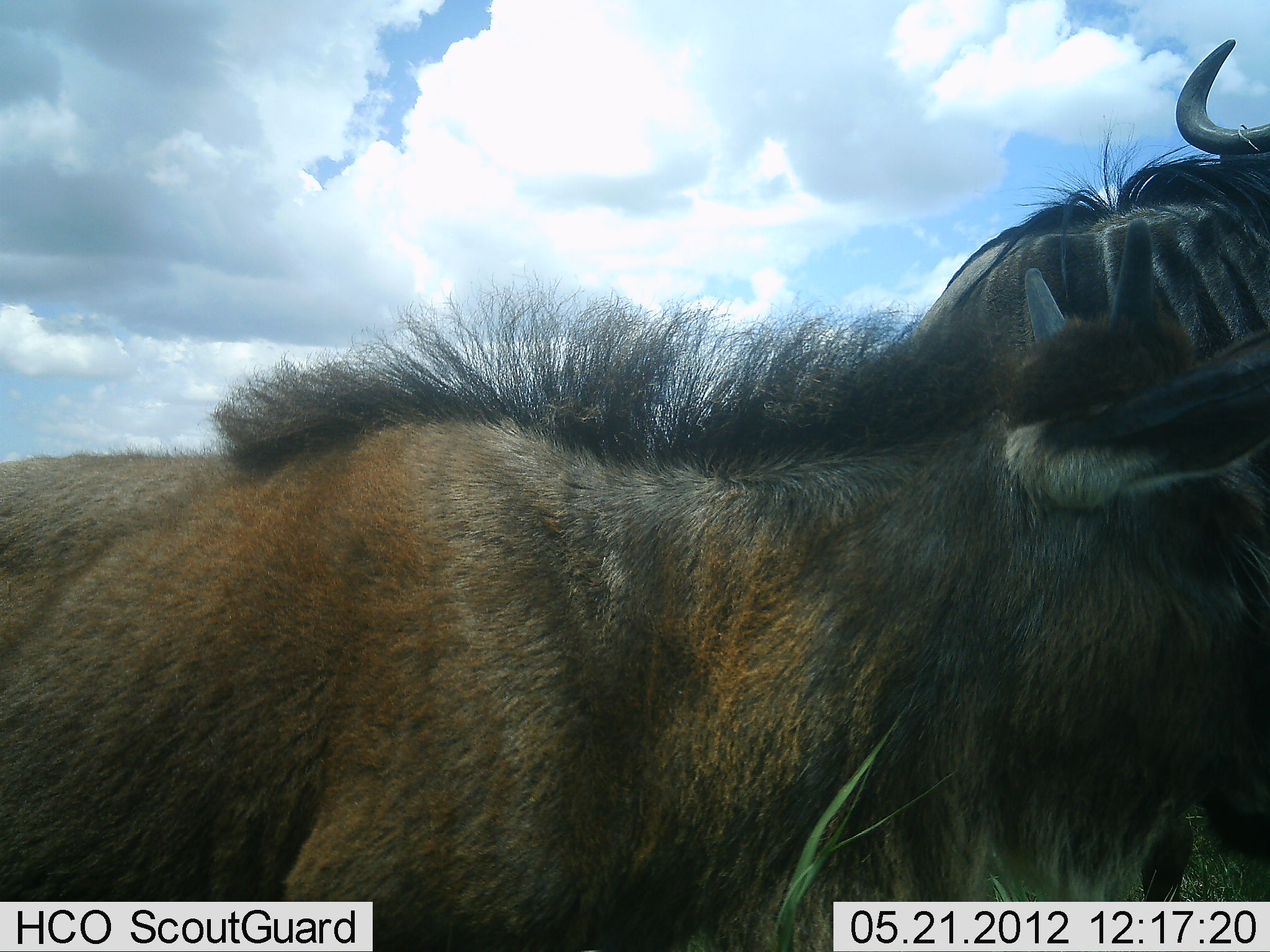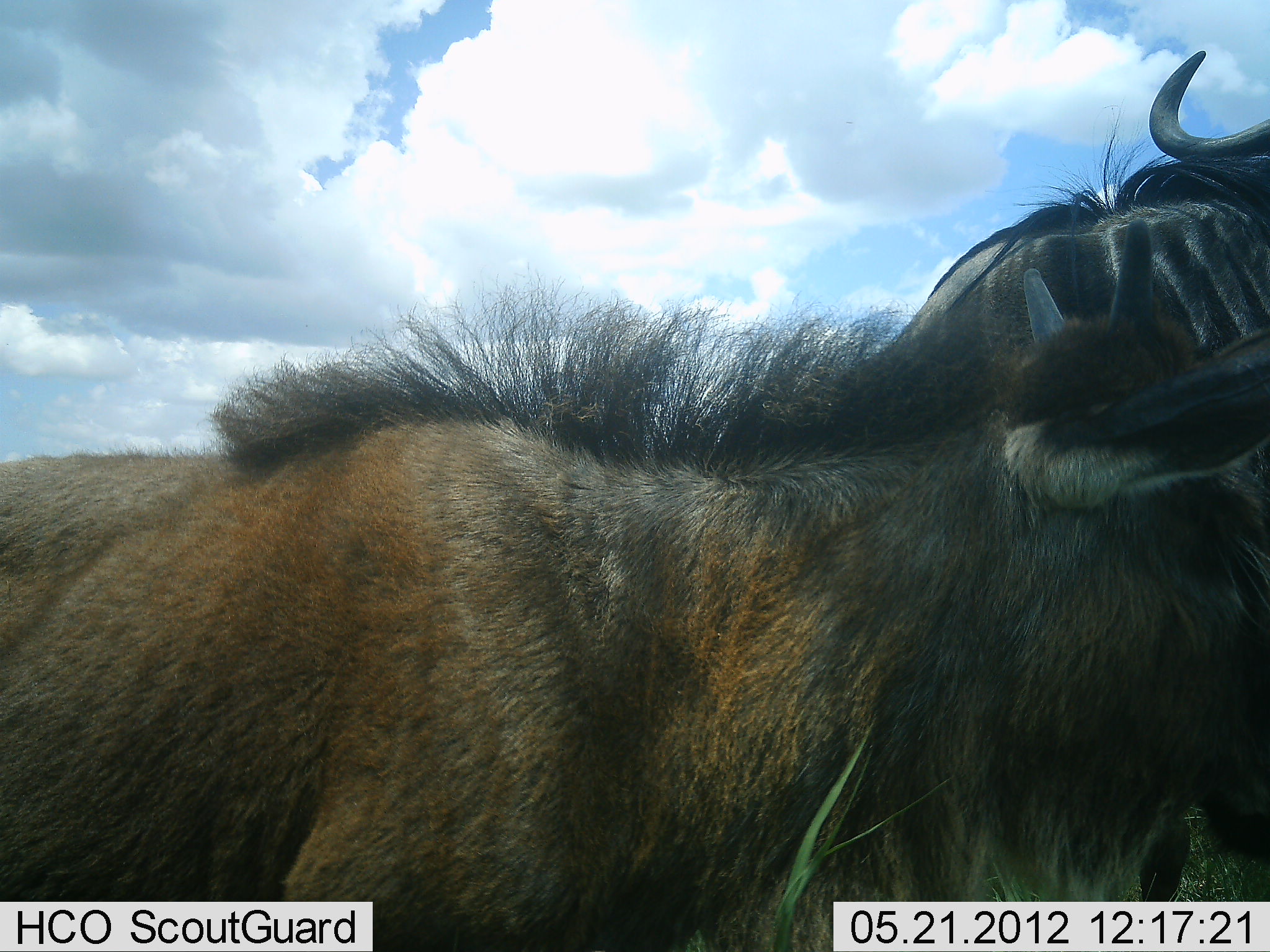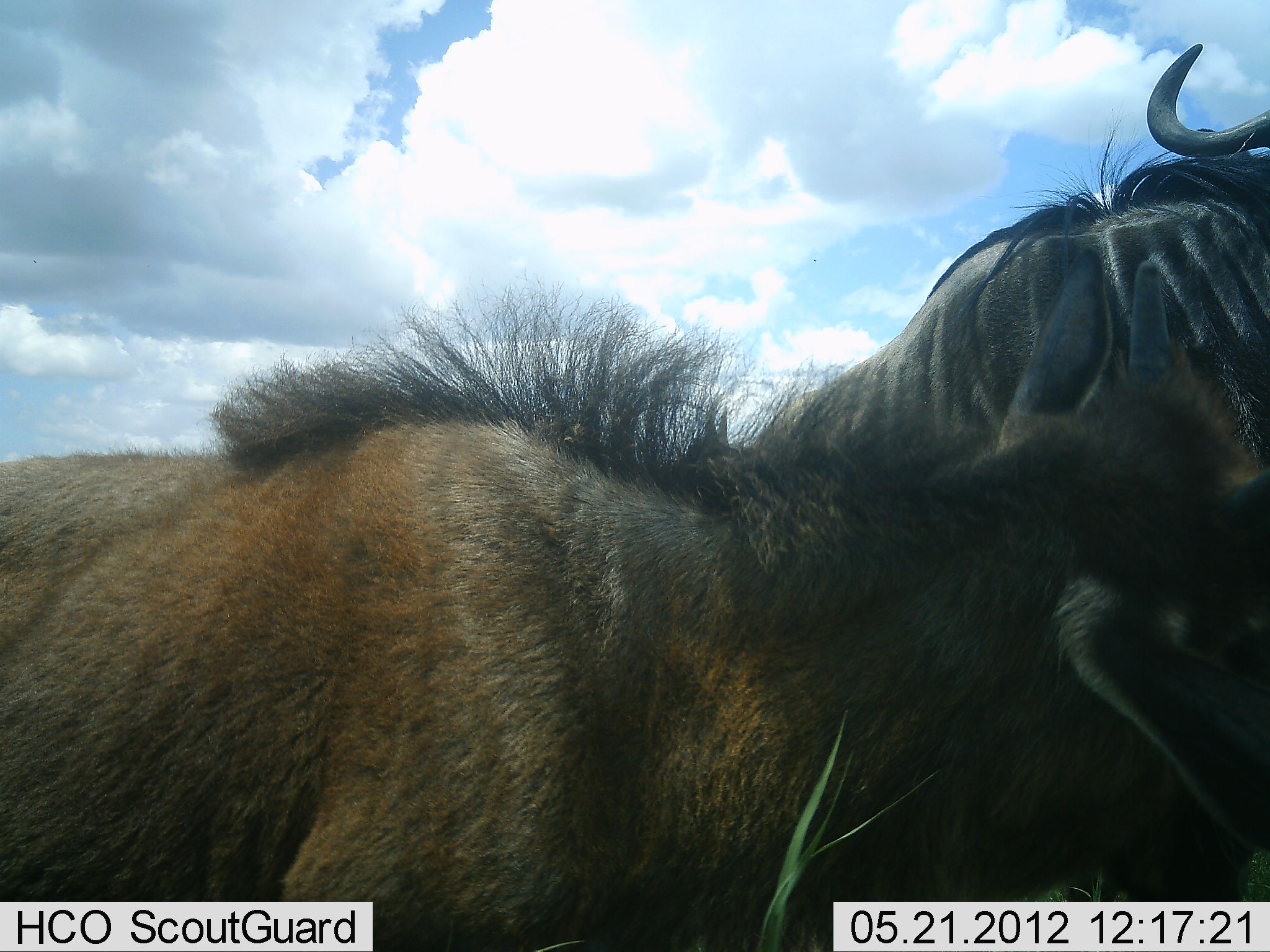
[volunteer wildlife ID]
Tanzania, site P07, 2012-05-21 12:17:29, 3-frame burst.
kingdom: Animalia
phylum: Chordata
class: Mammalia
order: Artiodactyla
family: Bovidae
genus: Connochaetes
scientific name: Connochaetes taurinus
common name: blue wildebeest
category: wildebeest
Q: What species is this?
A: Wildebeest (blue wildebeest) (Connochaetes taurinus).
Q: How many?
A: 2.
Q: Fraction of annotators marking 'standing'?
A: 83%.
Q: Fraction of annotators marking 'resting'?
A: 28%.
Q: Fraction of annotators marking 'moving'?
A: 0%.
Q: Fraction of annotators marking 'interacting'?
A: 0%.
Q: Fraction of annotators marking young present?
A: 22%.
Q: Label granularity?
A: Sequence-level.